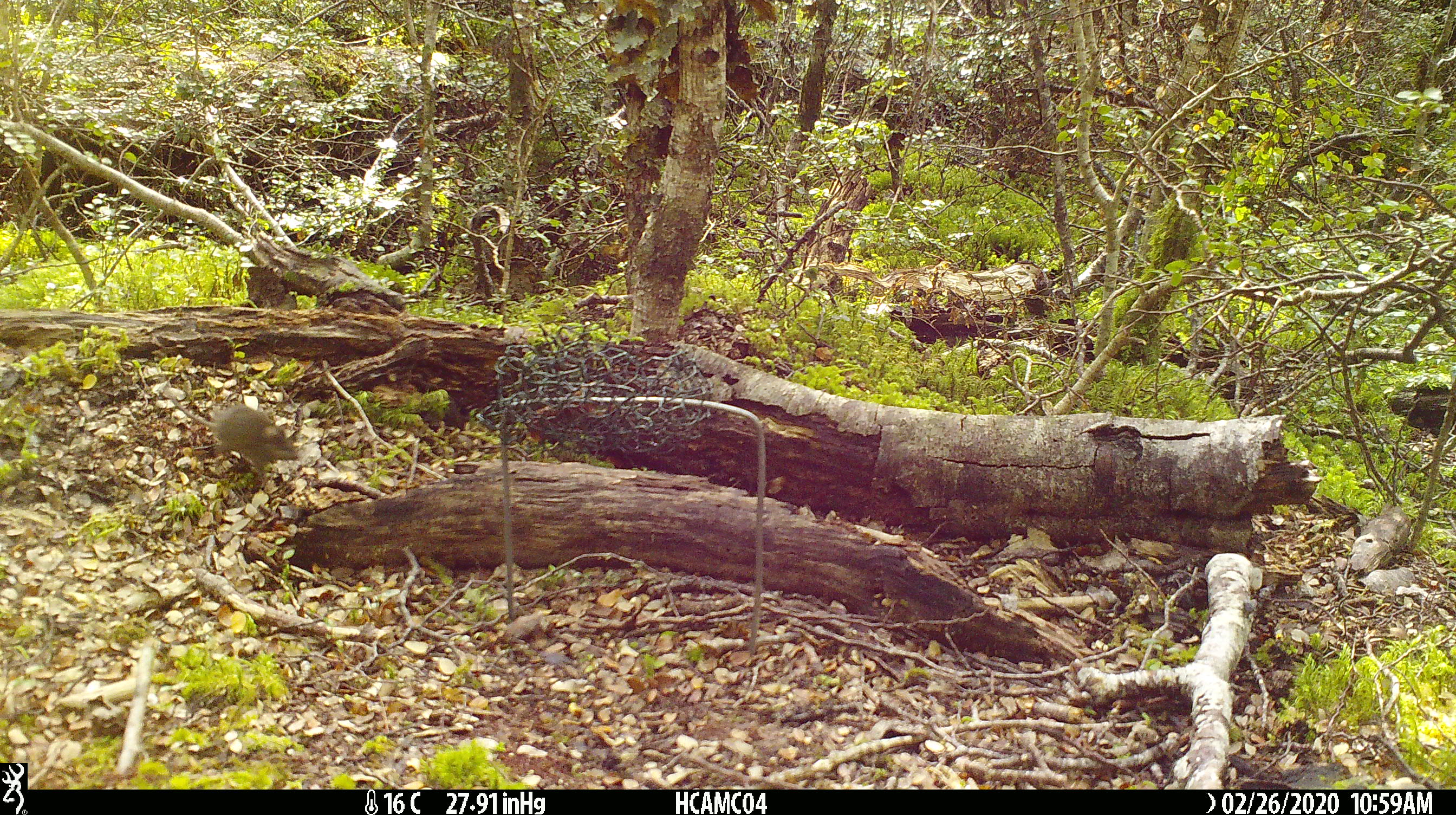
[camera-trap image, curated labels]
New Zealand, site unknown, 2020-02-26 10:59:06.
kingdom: Animalia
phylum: Chordata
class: Mammalia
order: Rodentia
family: Muridae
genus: Mus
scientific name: Mus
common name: mouse